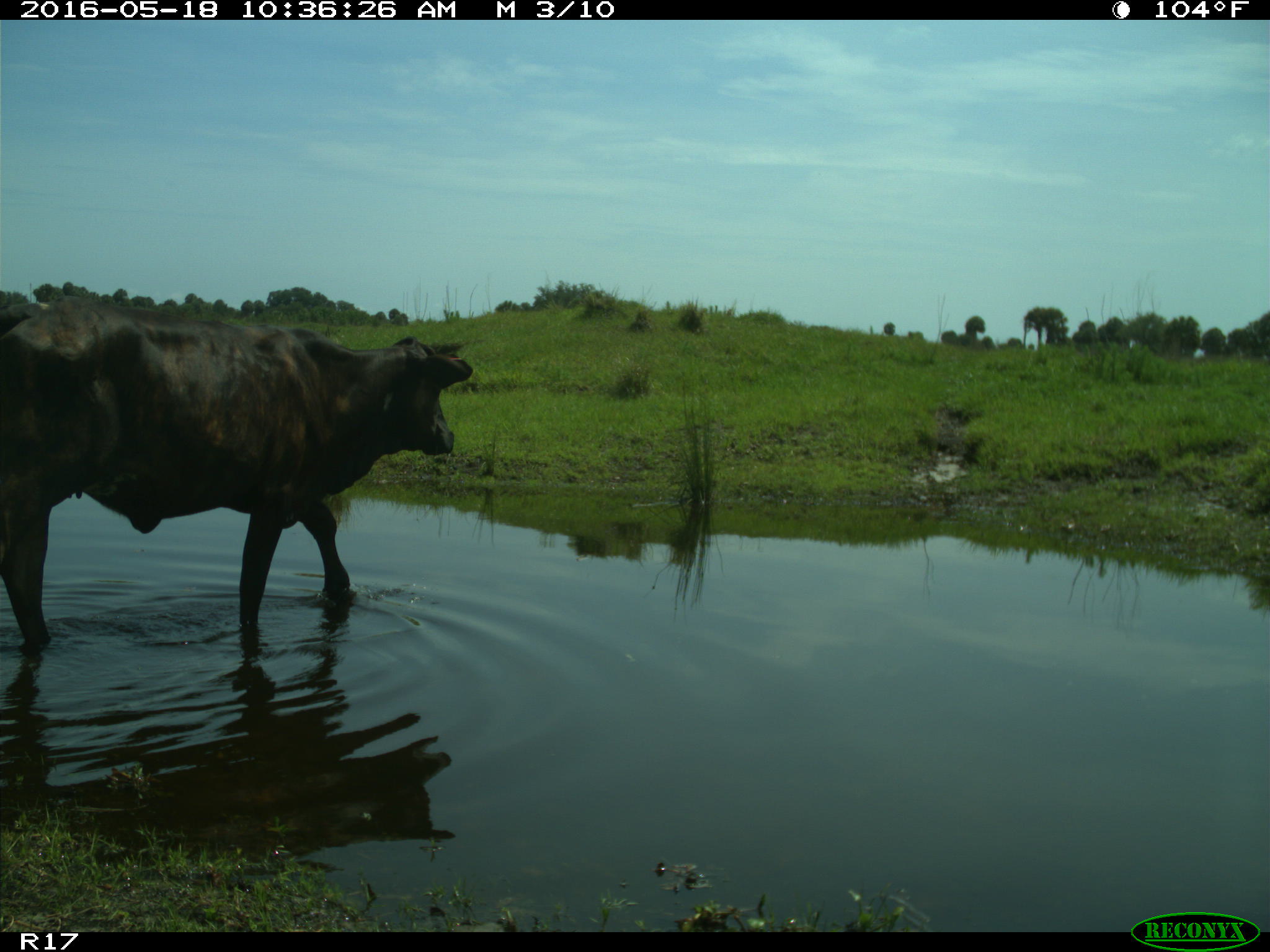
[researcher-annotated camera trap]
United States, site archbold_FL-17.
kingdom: Animalia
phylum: Chordata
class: Mammalia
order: Artiodactyla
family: Bovidae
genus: Bos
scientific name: Bos taurus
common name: domestic cow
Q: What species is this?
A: Bos taurus (domestic cow).